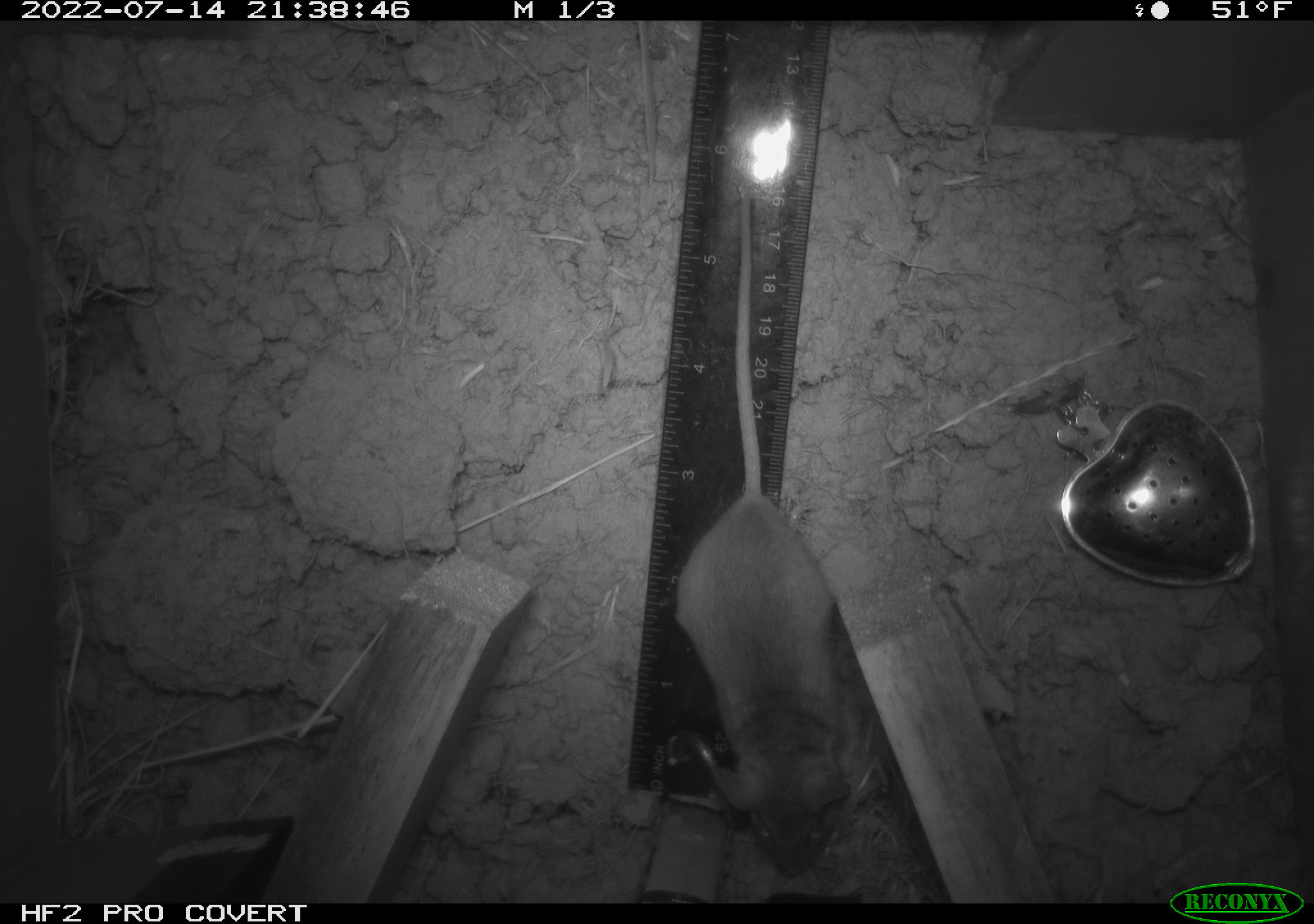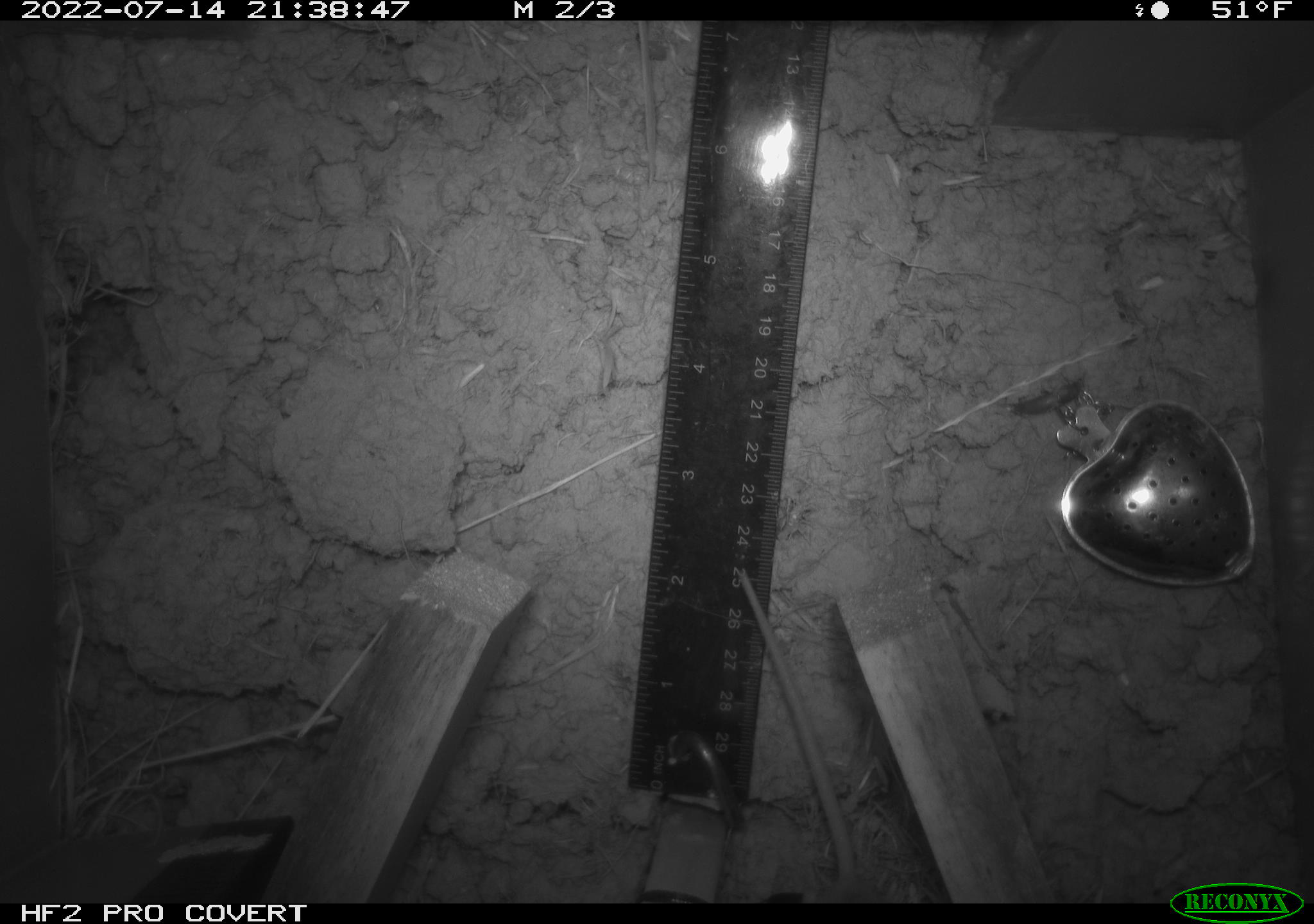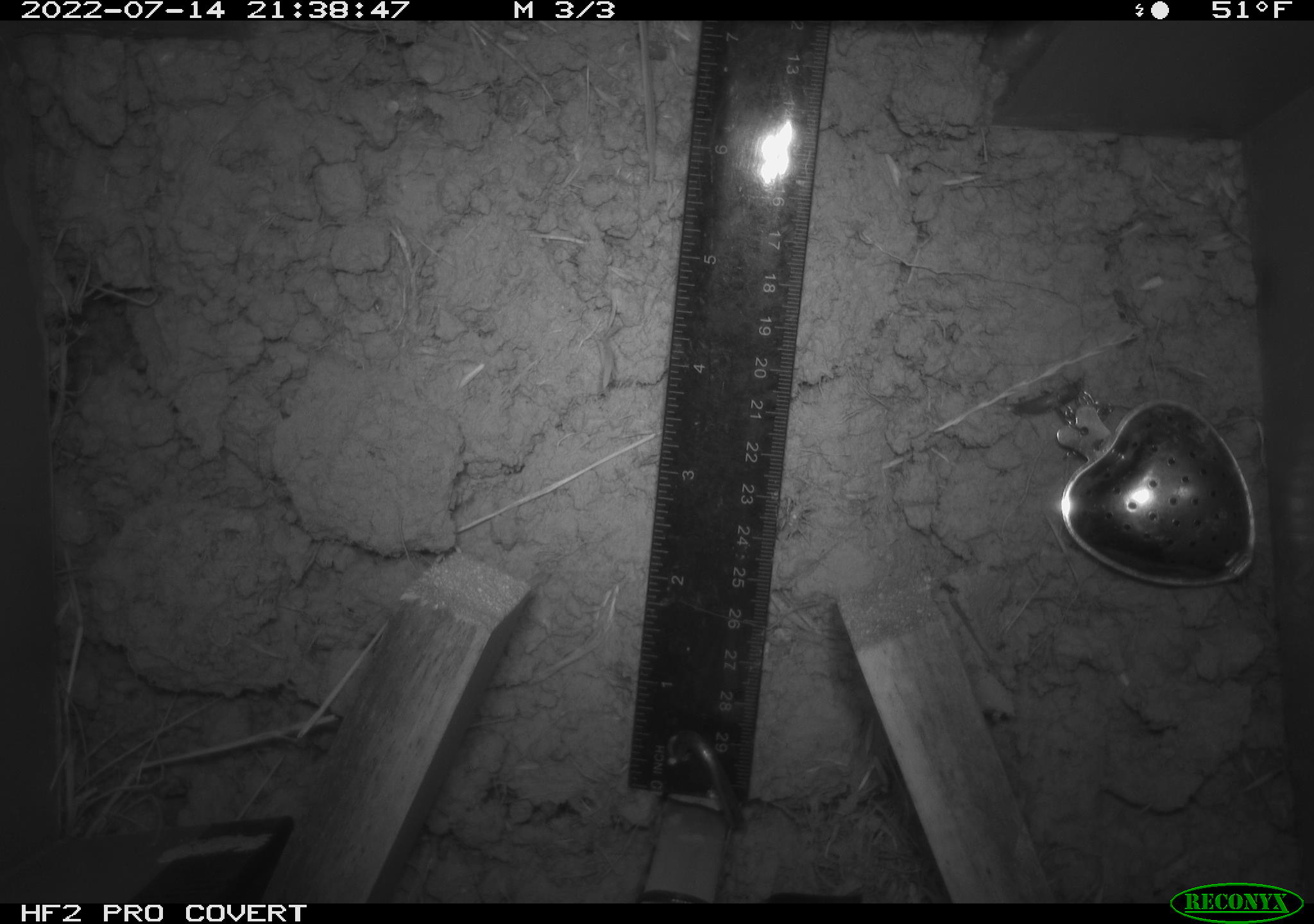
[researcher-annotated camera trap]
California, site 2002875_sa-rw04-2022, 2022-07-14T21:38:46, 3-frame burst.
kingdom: Animalia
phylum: Chordata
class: Mammalia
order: Rodentia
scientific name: Rodentia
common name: mouse species